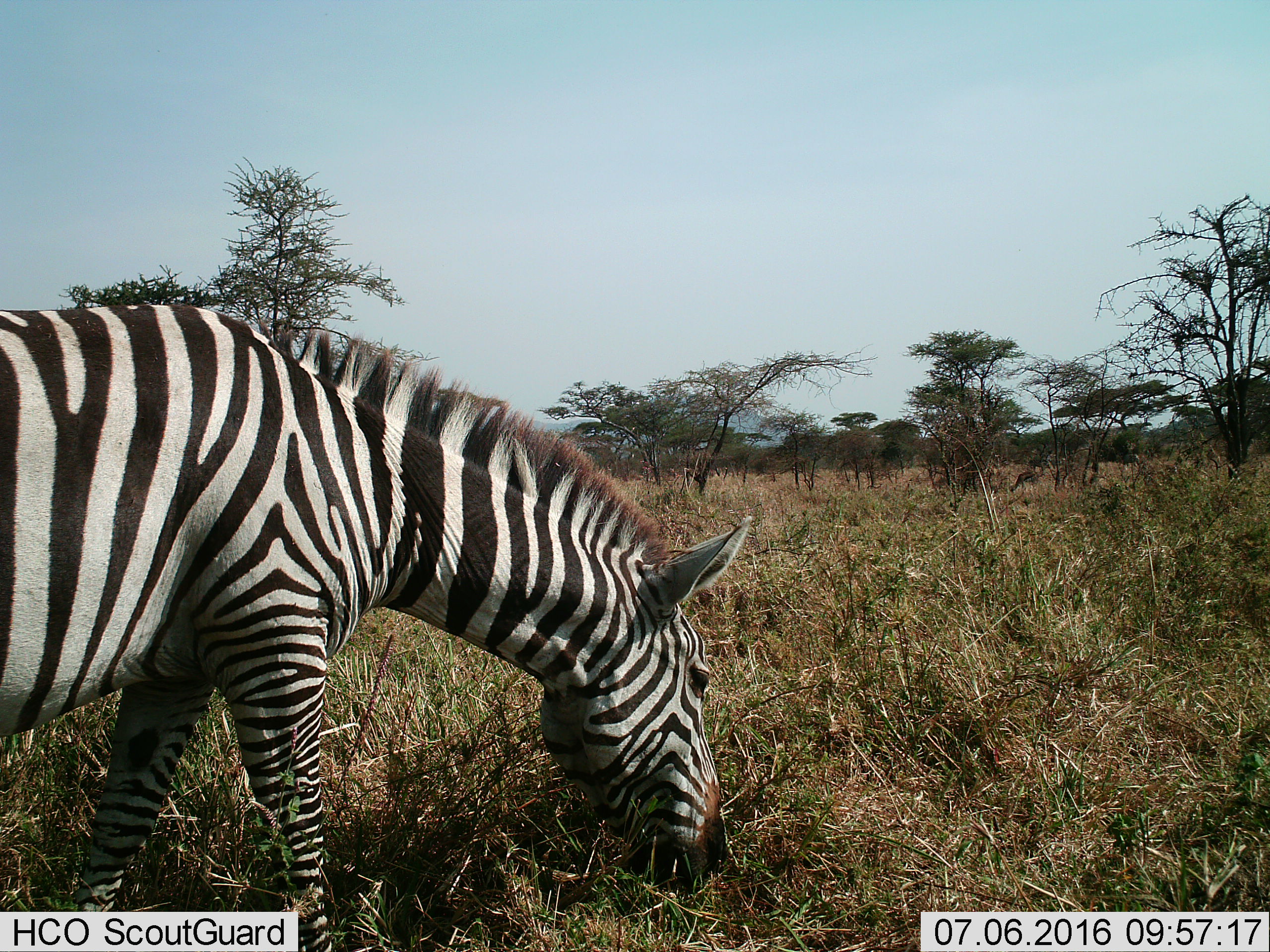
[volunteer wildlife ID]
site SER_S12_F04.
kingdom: Animalia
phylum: Chordata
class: Mammalia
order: Perissodactyla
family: Equidae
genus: Equus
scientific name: Equus quagga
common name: plains zebra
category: zebraplains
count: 1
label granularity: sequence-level